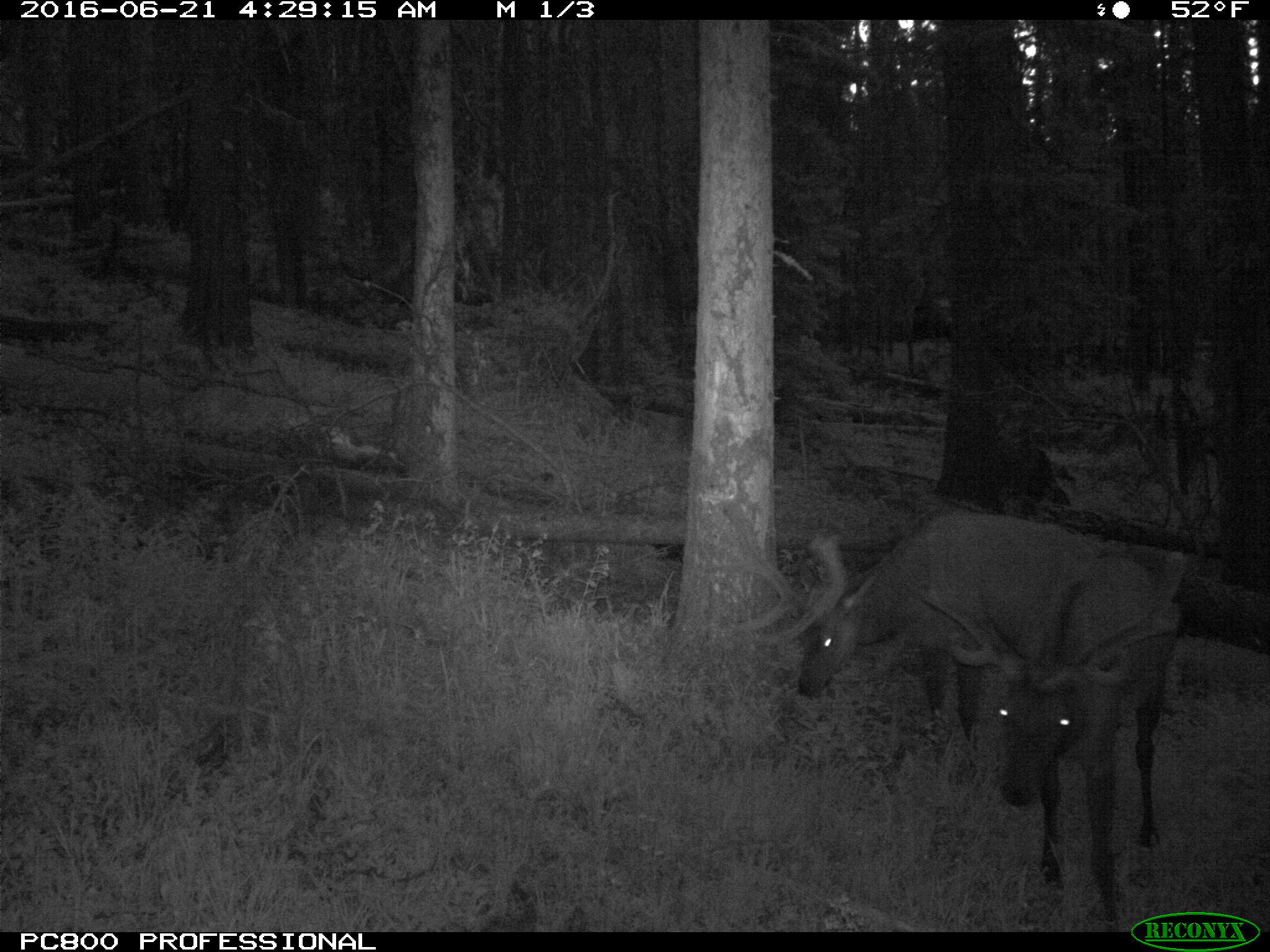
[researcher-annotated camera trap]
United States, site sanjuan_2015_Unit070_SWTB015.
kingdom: Animalia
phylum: Chordata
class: Mammalia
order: Artiodactyla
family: Cervidae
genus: Cervus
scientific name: Cervus elaphus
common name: red deer